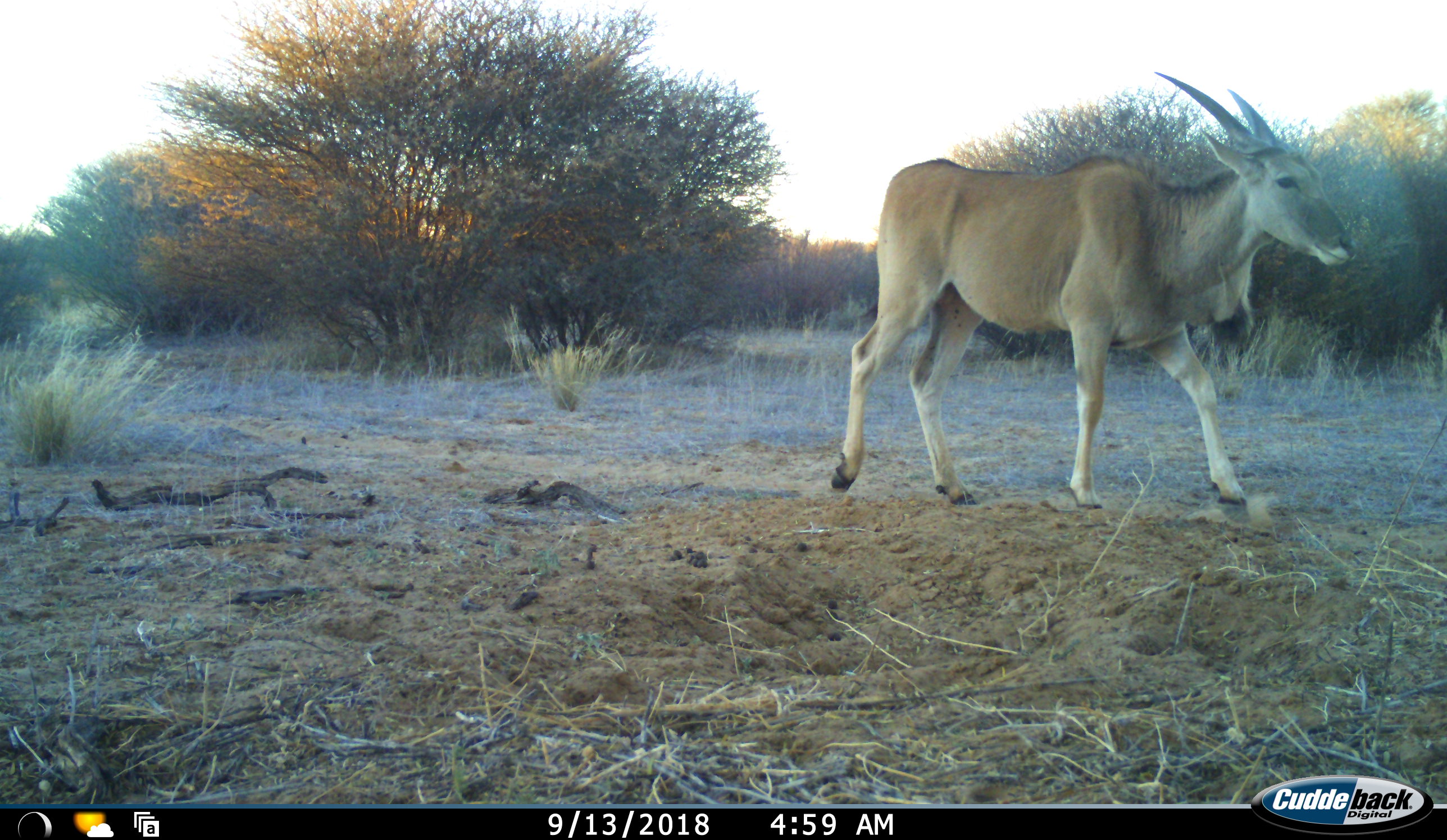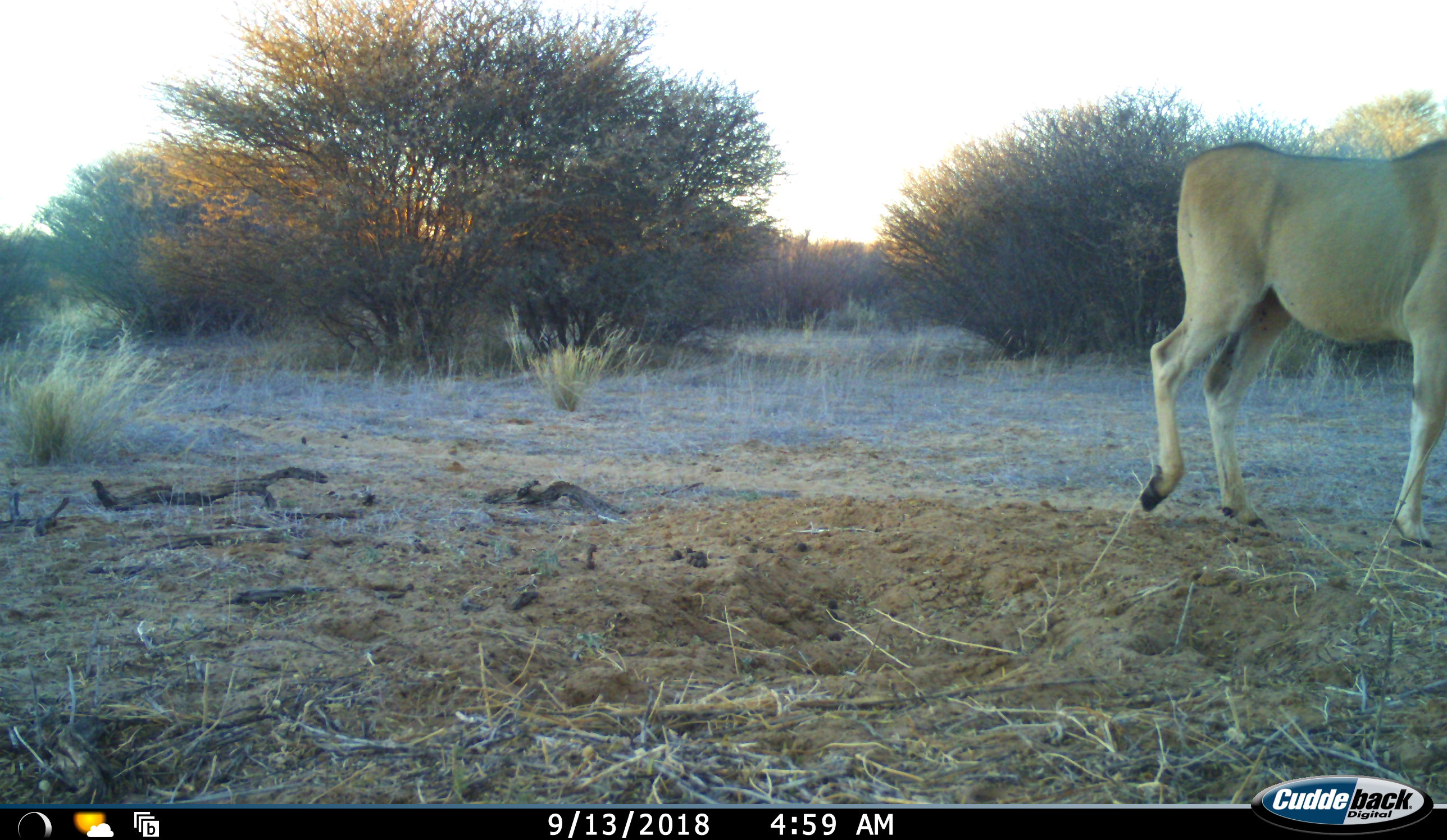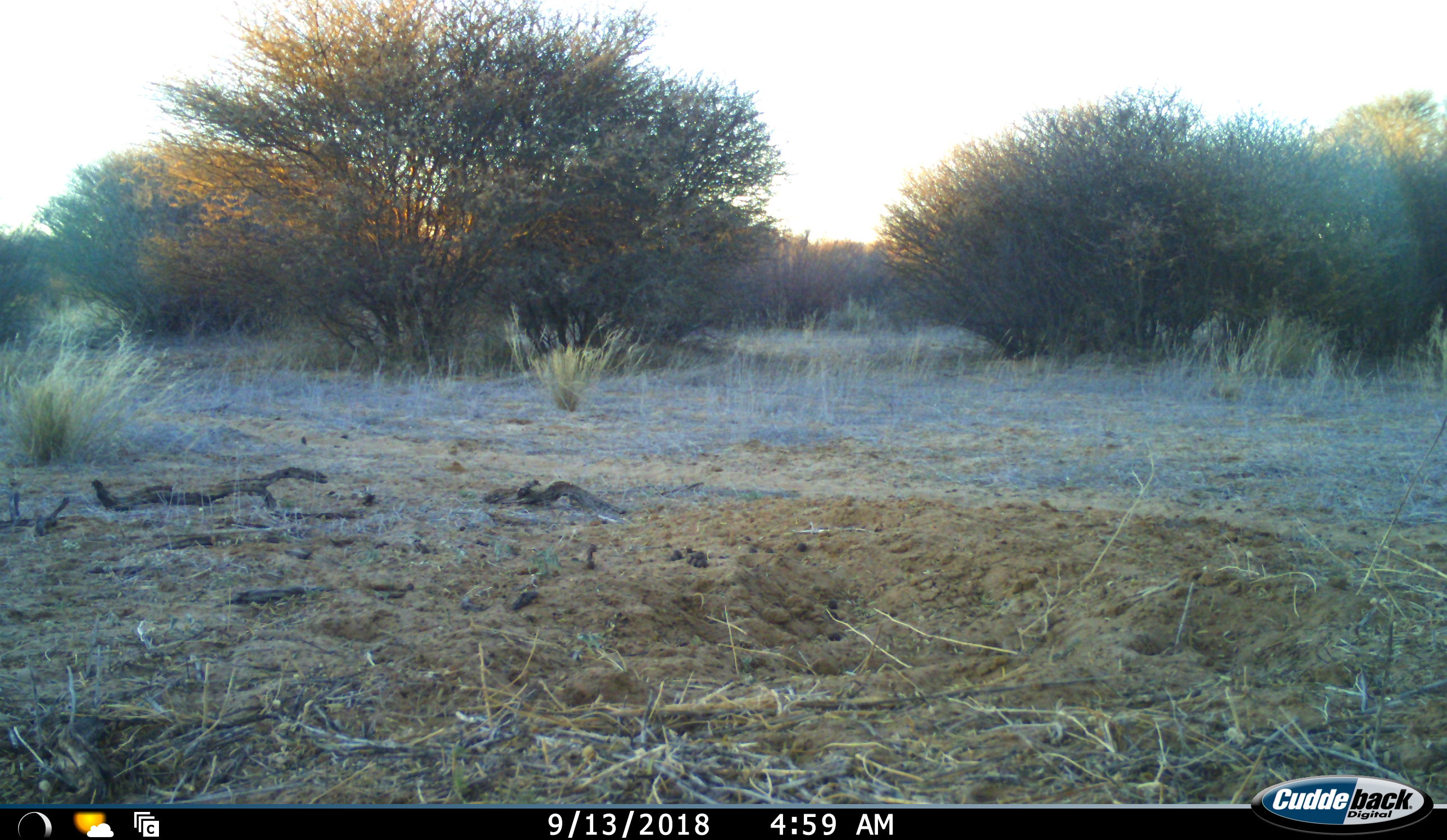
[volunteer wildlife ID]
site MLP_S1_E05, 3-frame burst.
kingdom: Animalia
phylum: Chordata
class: Mammalia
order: Artiodactyla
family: Bovidae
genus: Tragelaphus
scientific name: Tragelaphus oryx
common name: eland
Eland (Tragelaphus oryx), count 1. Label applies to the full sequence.